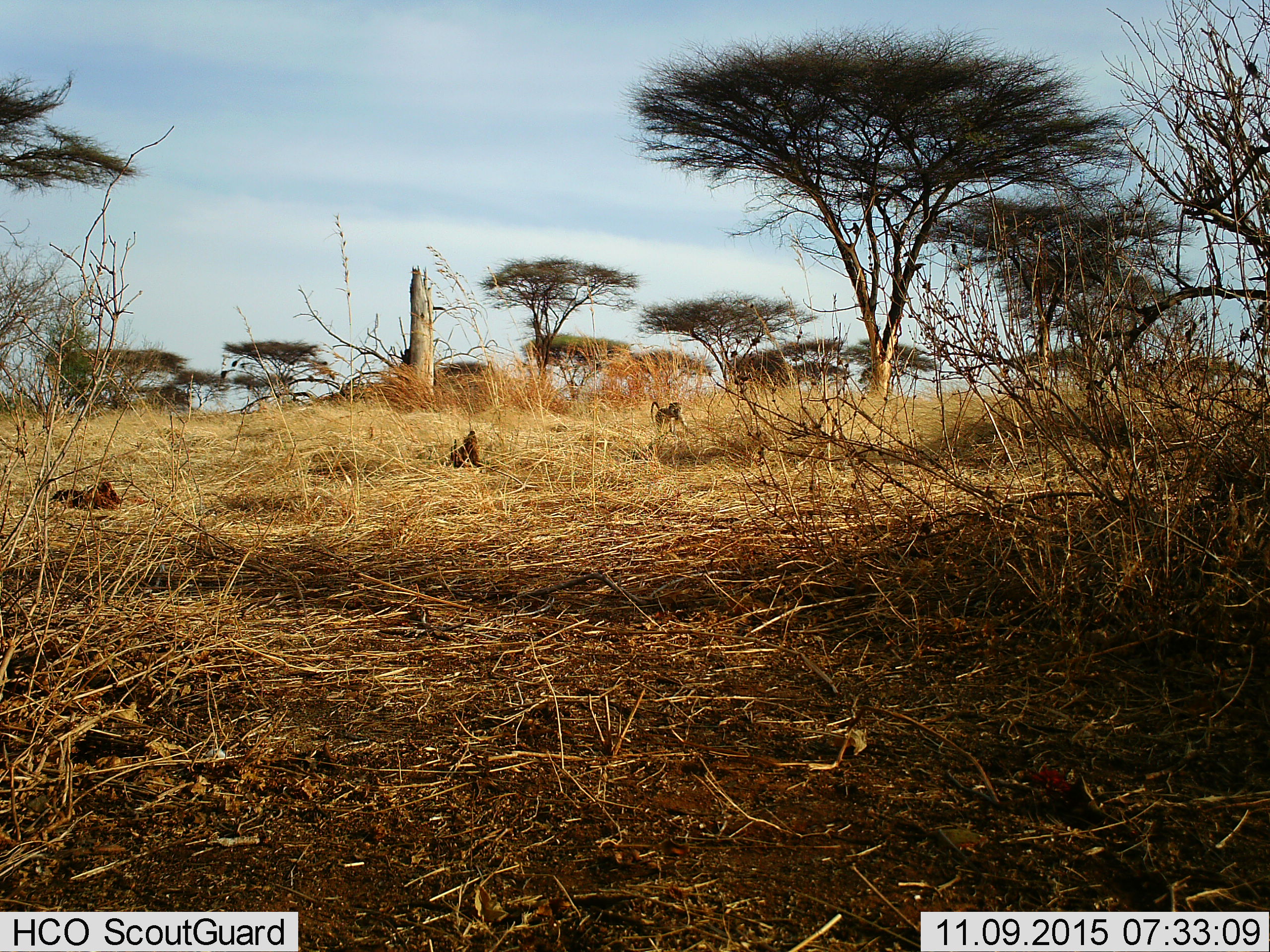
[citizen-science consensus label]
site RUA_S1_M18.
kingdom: Animalia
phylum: Chordata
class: Mammalia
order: Primates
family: Cercopithecidae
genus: Papio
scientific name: Papio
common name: baboon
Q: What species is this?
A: Baboon (Papio).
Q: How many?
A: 1.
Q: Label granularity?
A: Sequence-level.